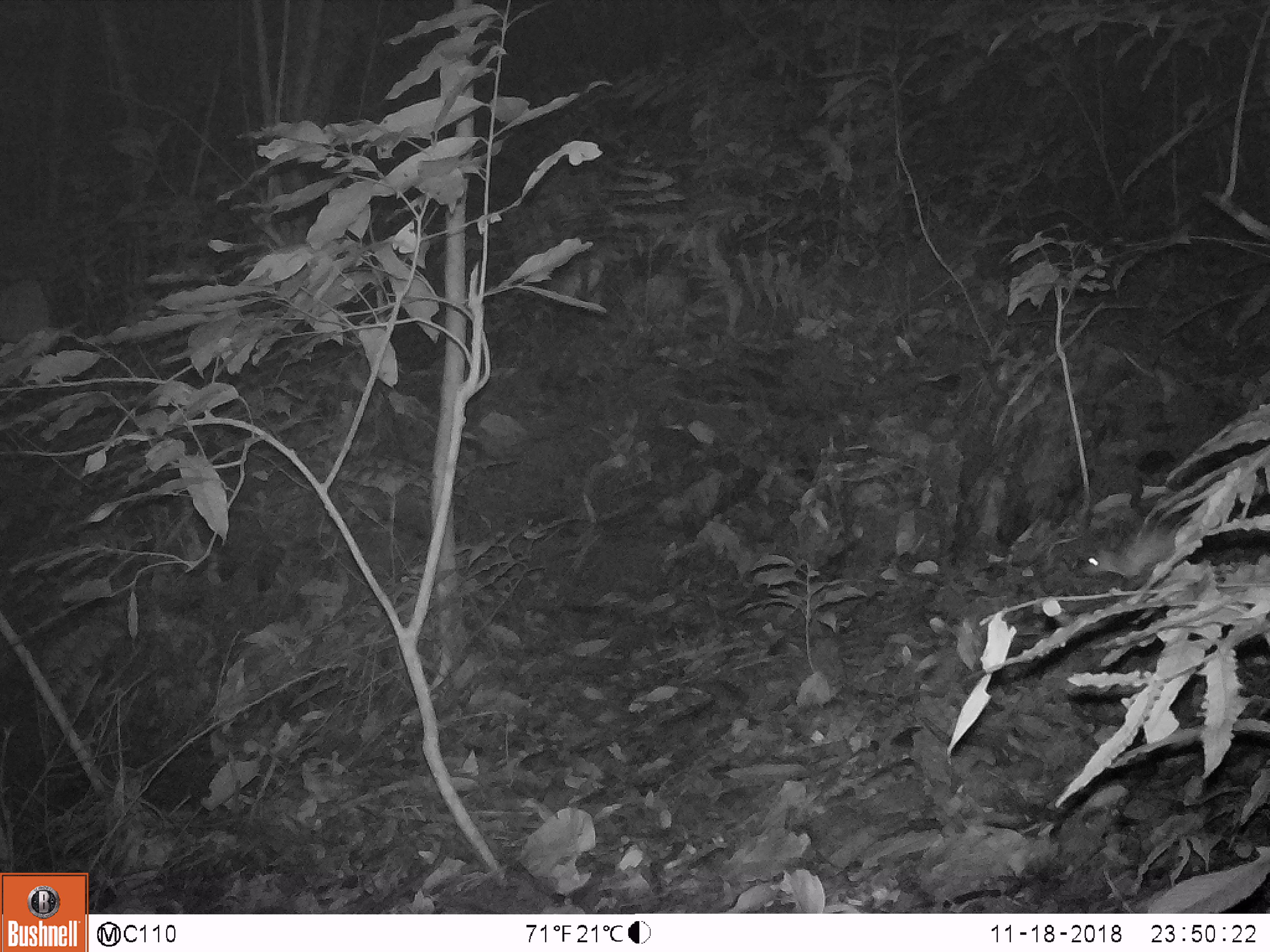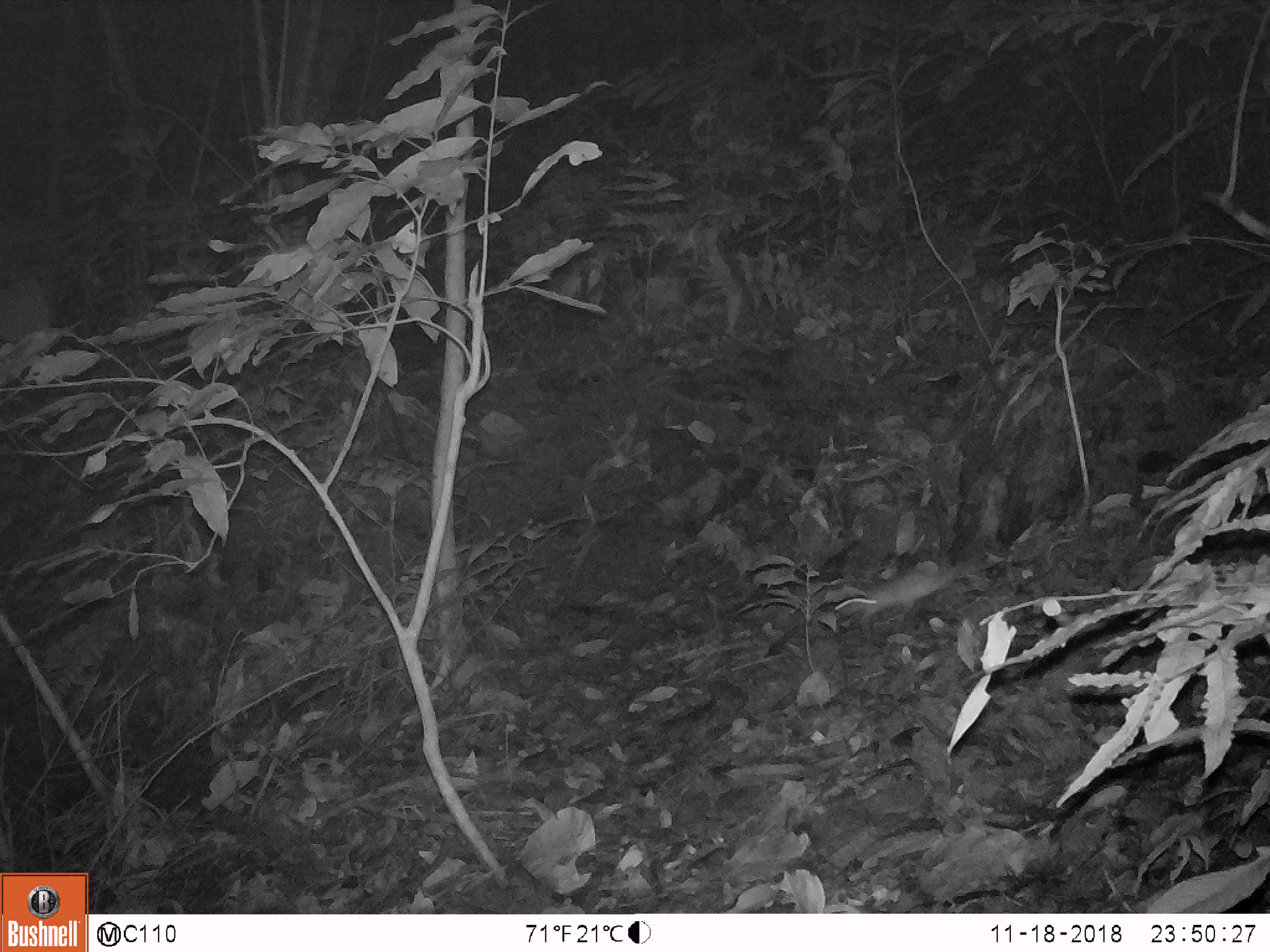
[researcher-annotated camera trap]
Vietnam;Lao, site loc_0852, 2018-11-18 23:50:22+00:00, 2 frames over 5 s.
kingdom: Animalia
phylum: Chordata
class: Mammalia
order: Rodentia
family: Muridae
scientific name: Muridae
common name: old-world mice and rats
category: unidentified murid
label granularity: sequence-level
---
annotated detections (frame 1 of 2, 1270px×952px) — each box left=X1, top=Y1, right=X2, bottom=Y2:
unidentified murid: left=1081, top=513, right=1178, bottom=582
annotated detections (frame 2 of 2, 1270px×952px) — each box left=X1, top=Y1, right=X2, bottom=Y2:
unidentified murid: left=835, top=561, right=992, bottom=618